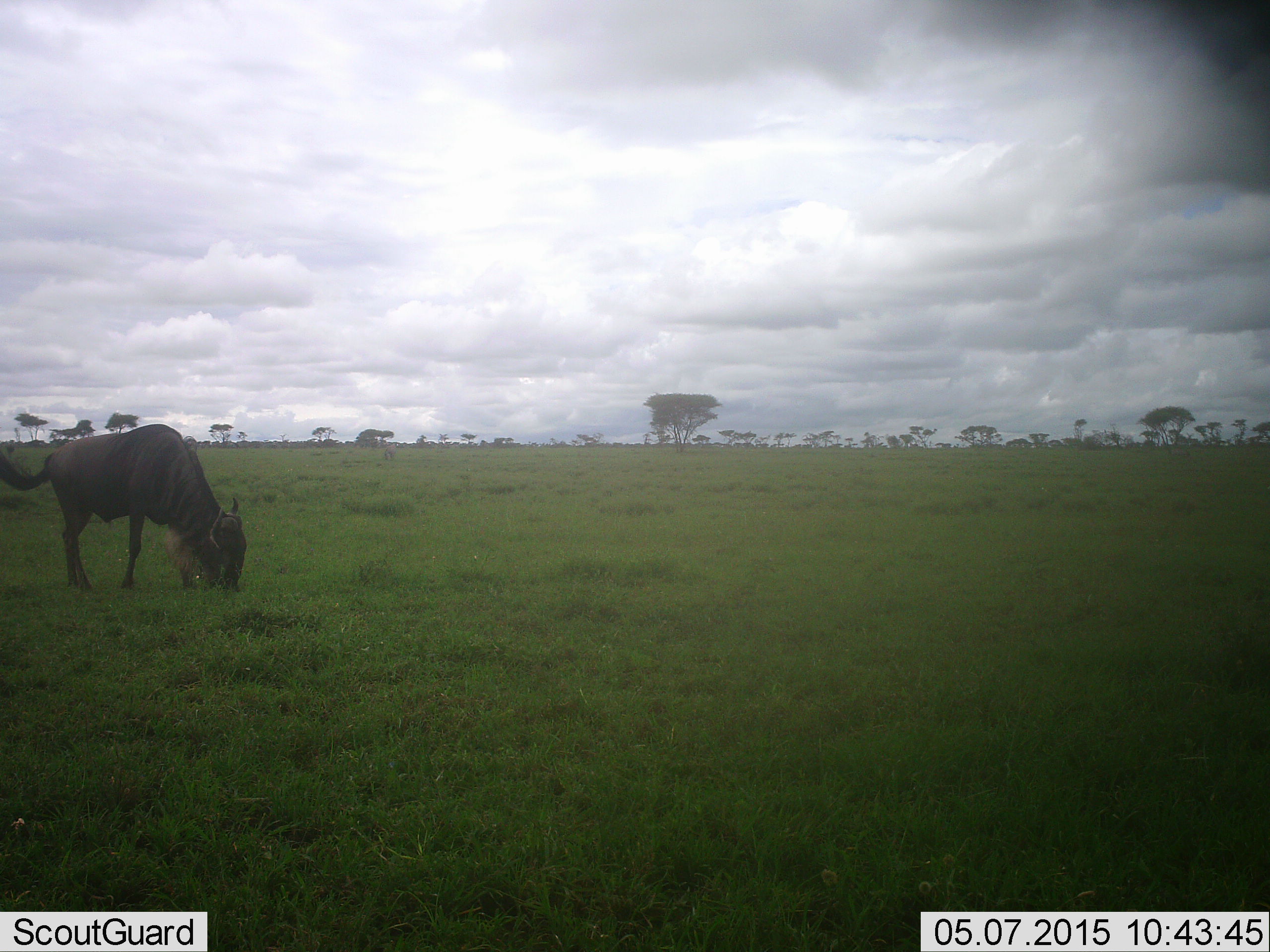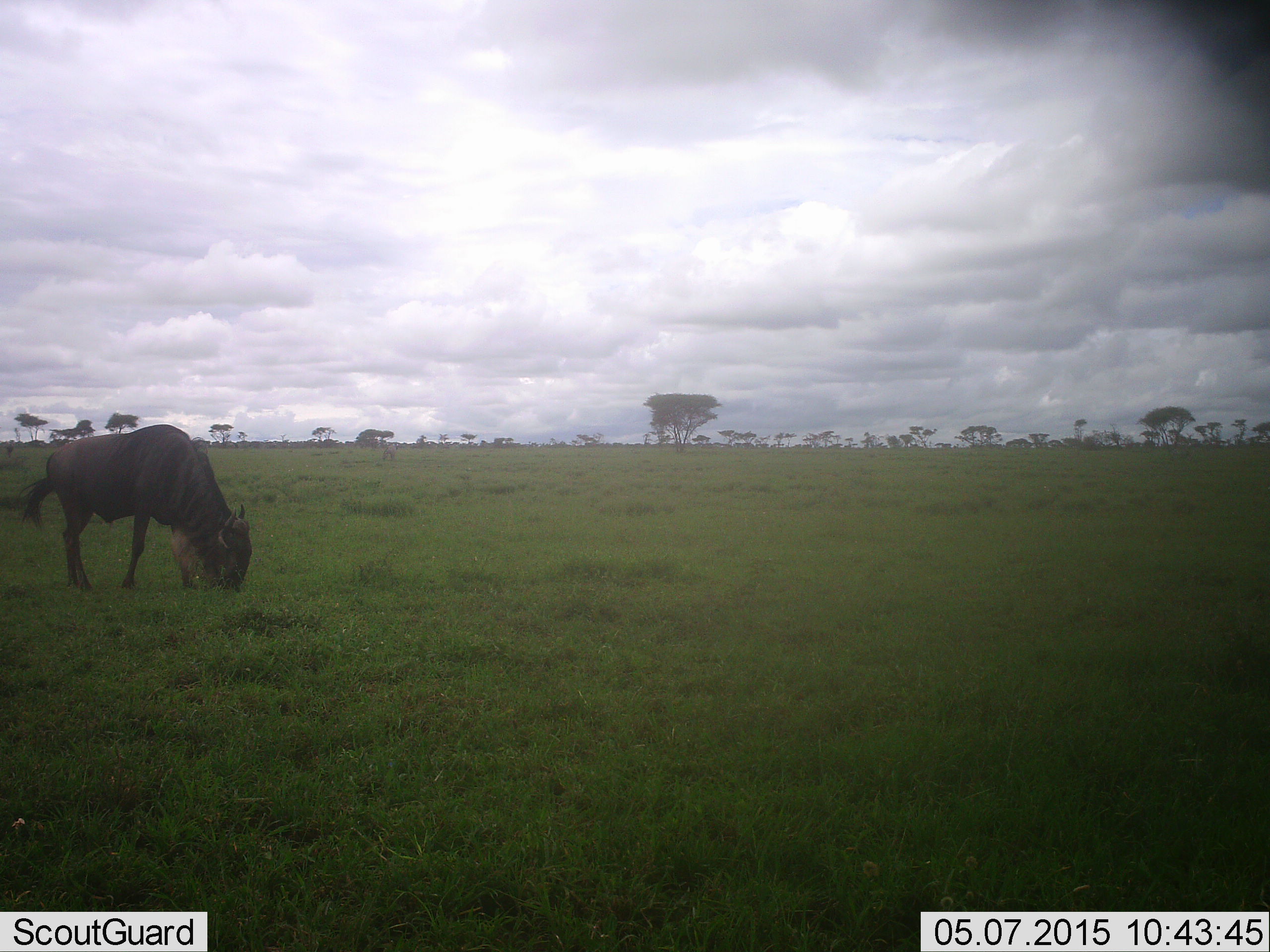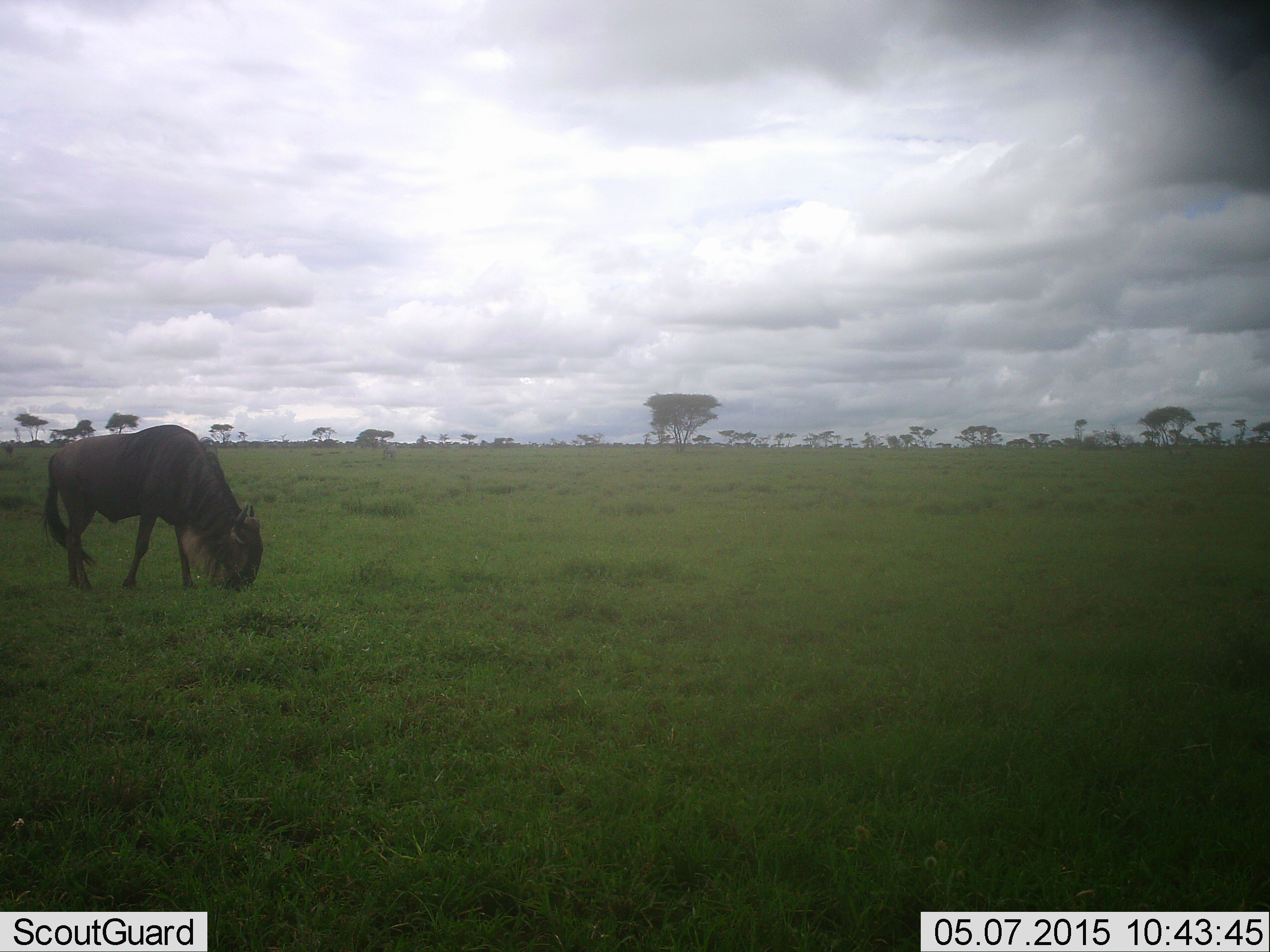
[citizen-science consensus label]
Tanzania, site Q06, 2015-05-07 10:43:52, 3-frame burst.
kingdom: Animalia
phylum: Chordata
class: Mammalia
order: Artiodactyla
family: Bovidae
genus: Connochaetes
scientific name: Connochaetes taurinus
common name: blue wildebeest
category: wildebeest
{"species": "wildebeest (blue wildebeest) (Connochaetes taurinus)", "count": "1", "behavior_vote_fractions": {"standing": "10%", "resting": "0%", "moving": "0%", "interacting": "0%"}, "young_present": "0%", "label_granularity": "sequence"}